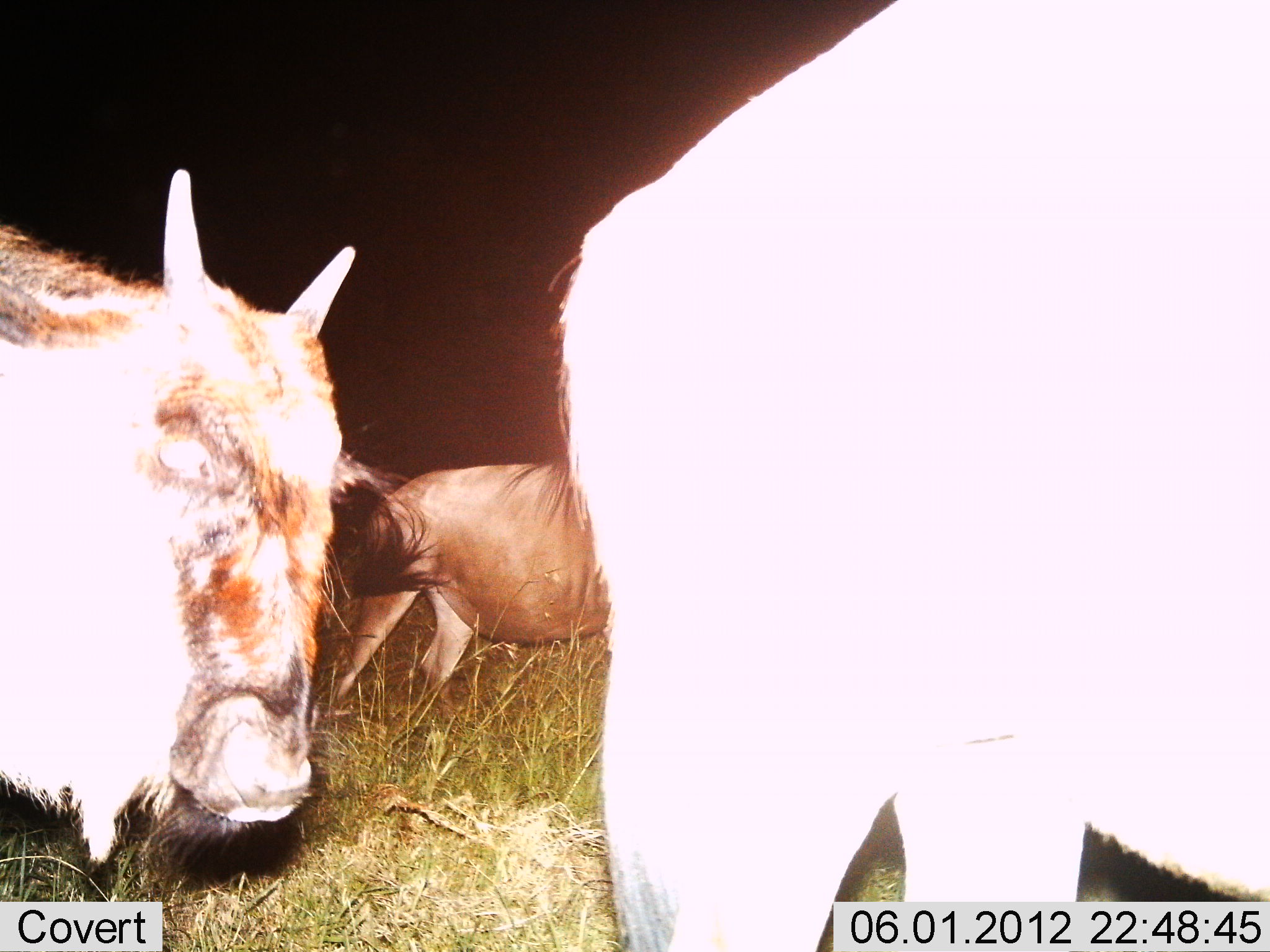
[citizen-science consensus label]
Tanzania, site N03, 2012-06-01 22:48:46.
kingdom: Animalia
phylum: Chordata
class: Mammalia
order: Artiodactyla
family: Bovidae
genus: Connochaetes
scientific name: Connochaetes taurinus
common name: blue wildebeest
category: wildebeest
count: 3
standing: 70%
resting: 0%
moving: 40%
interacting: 0%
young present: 20%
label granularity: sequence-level